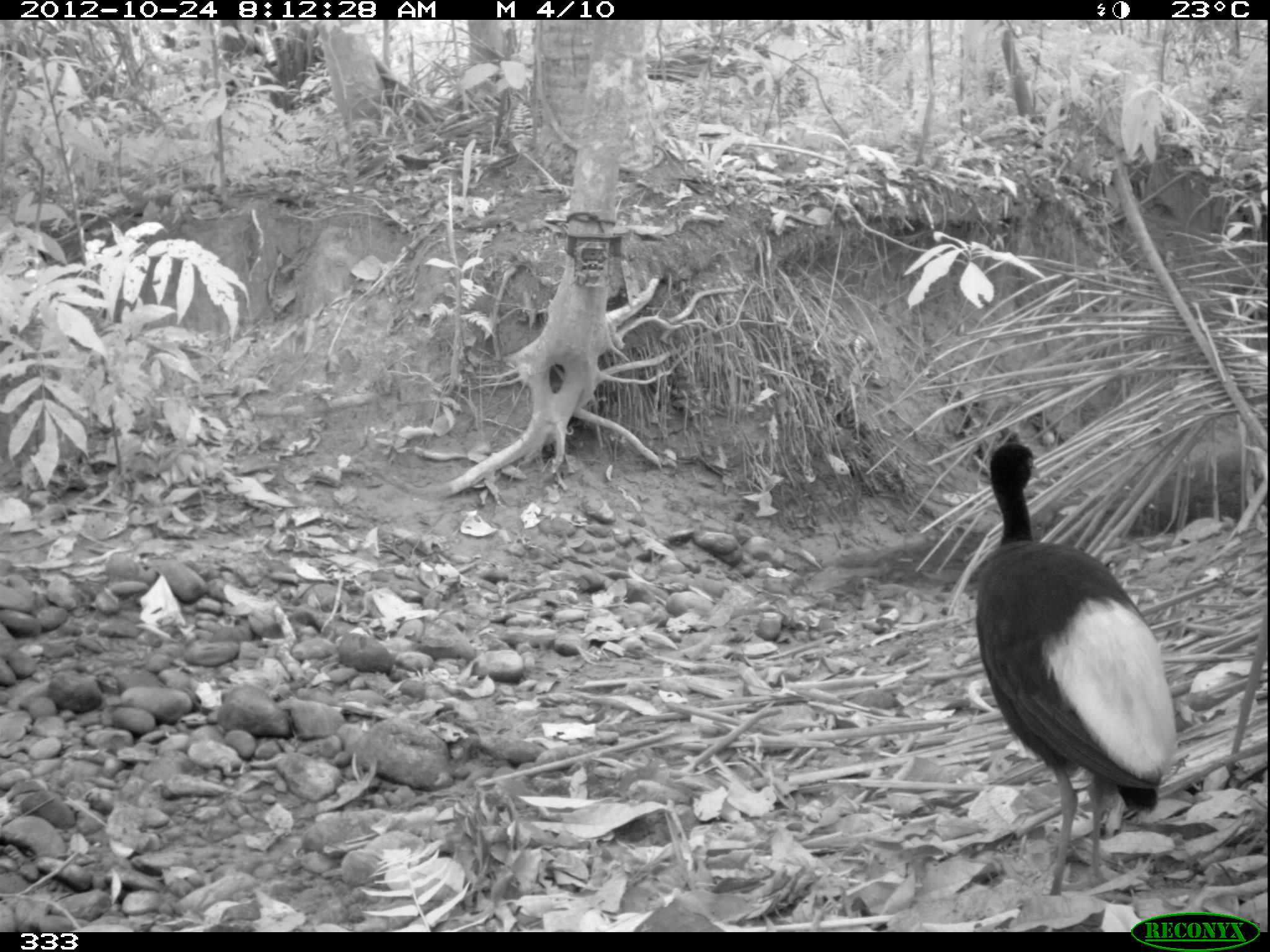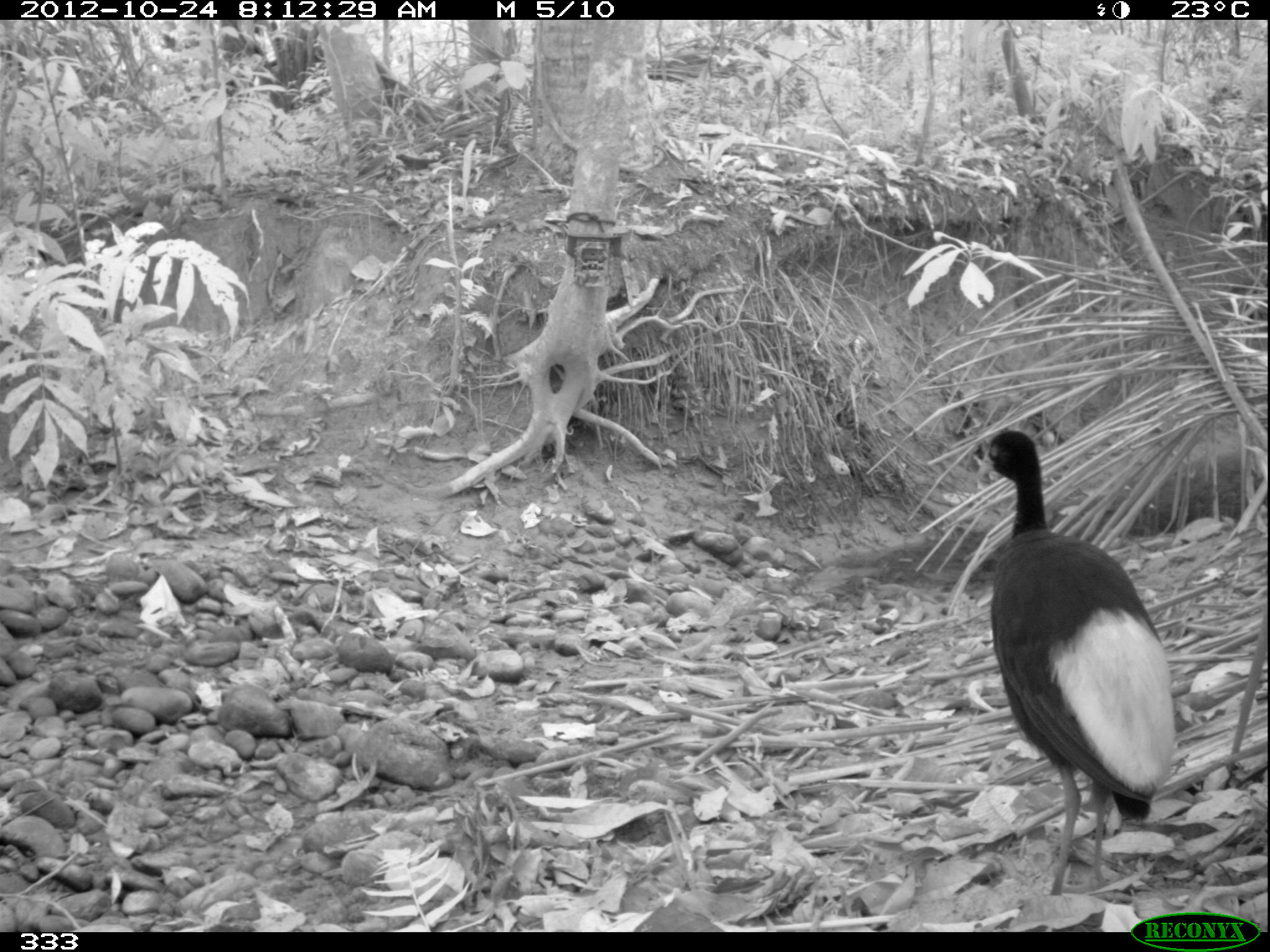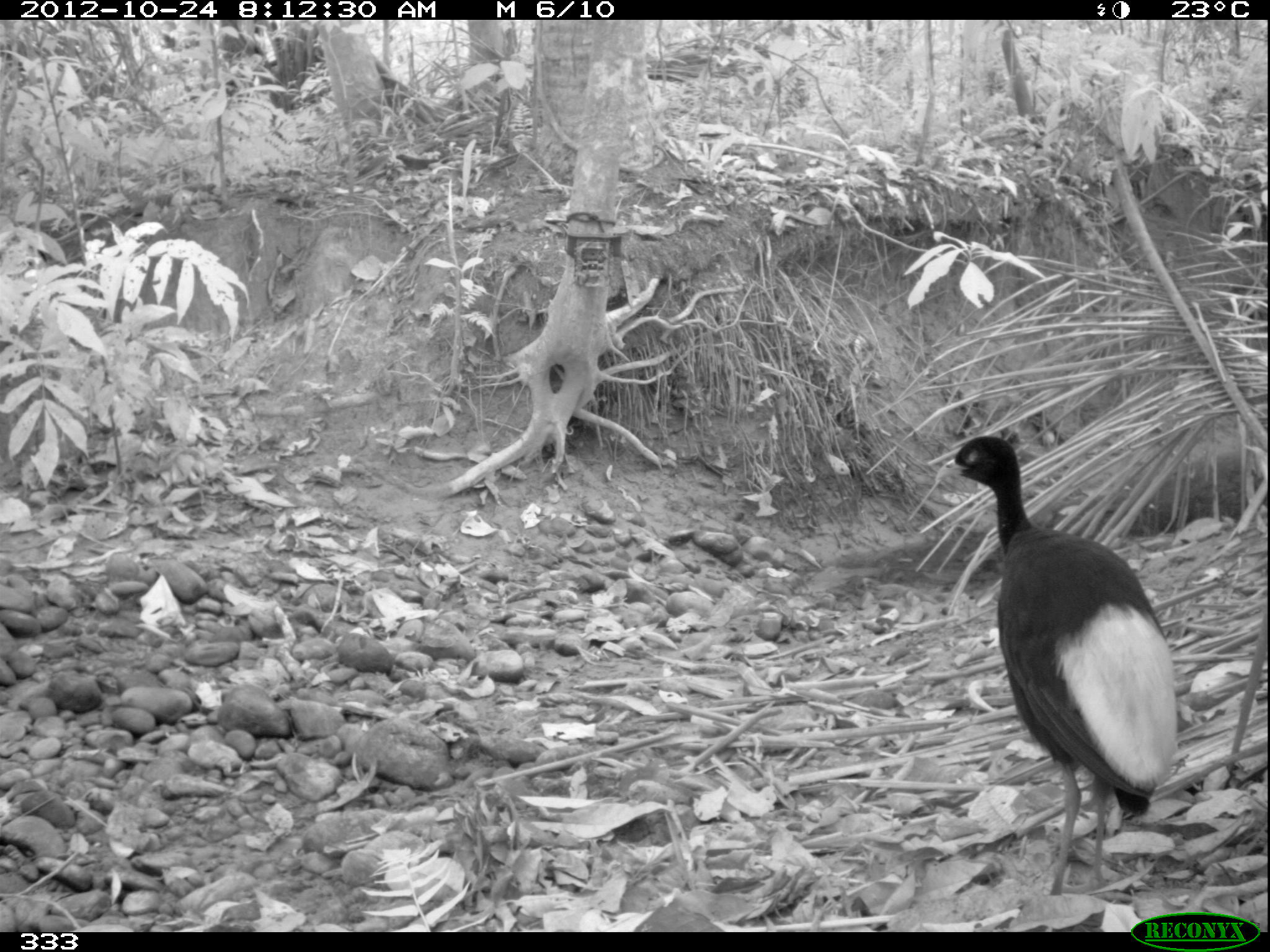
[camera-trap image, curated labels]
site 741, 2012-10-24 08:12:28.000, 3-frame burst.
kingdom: Animalia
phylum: Chordata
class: Aves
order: Gruiformes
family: Psophiidae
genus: Psophia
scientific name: Psophia leucoptera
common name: pale-winged trumpeter